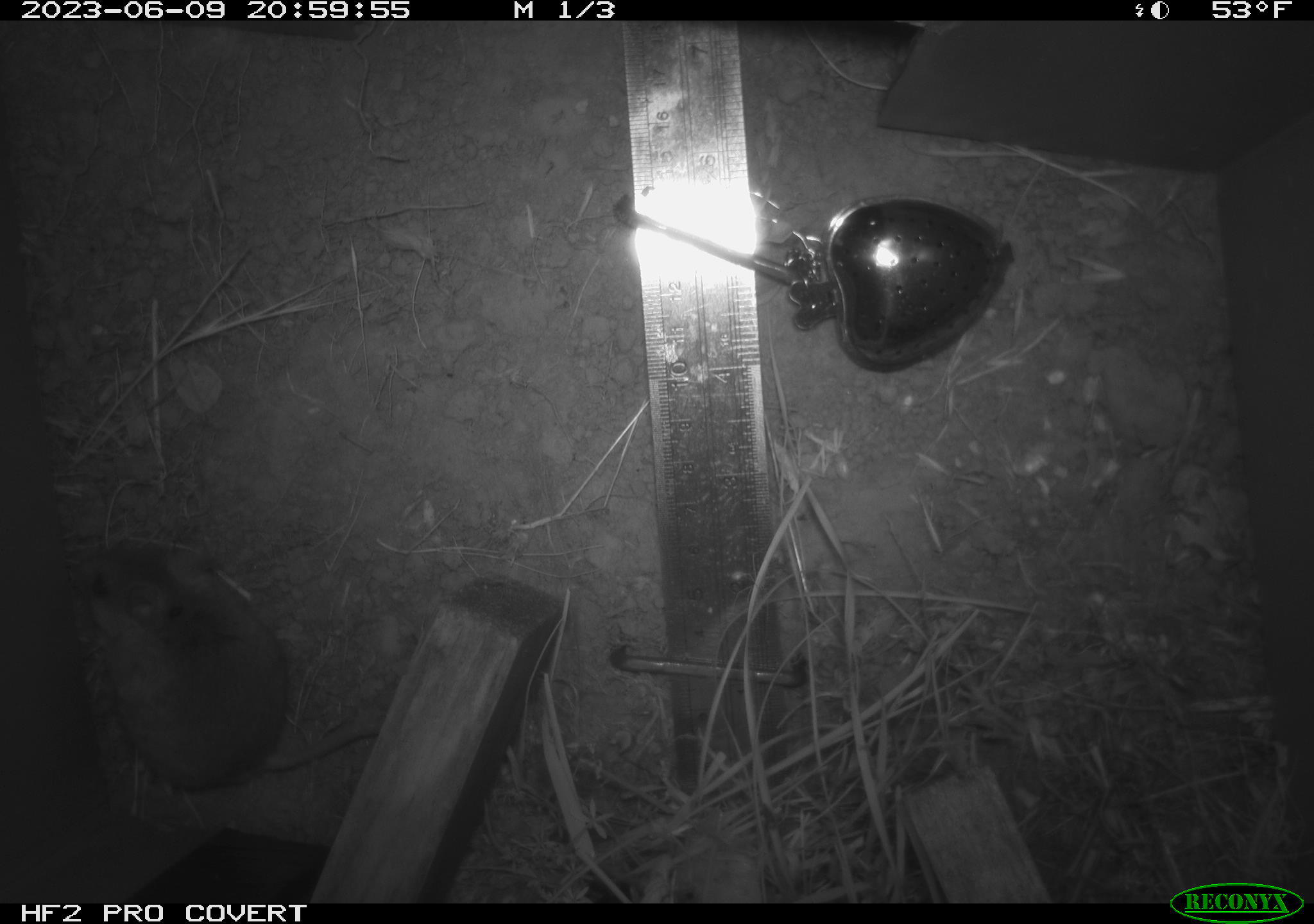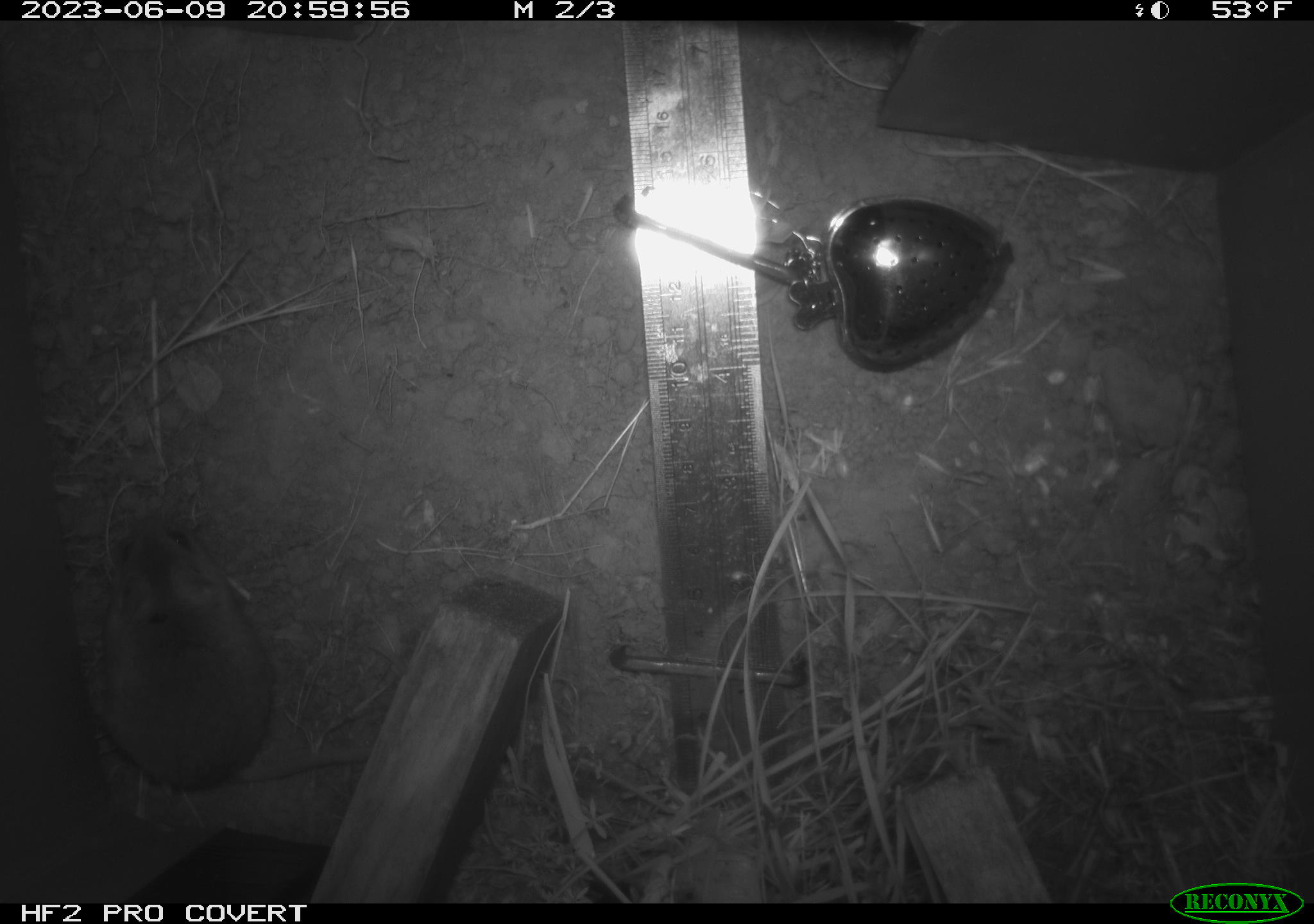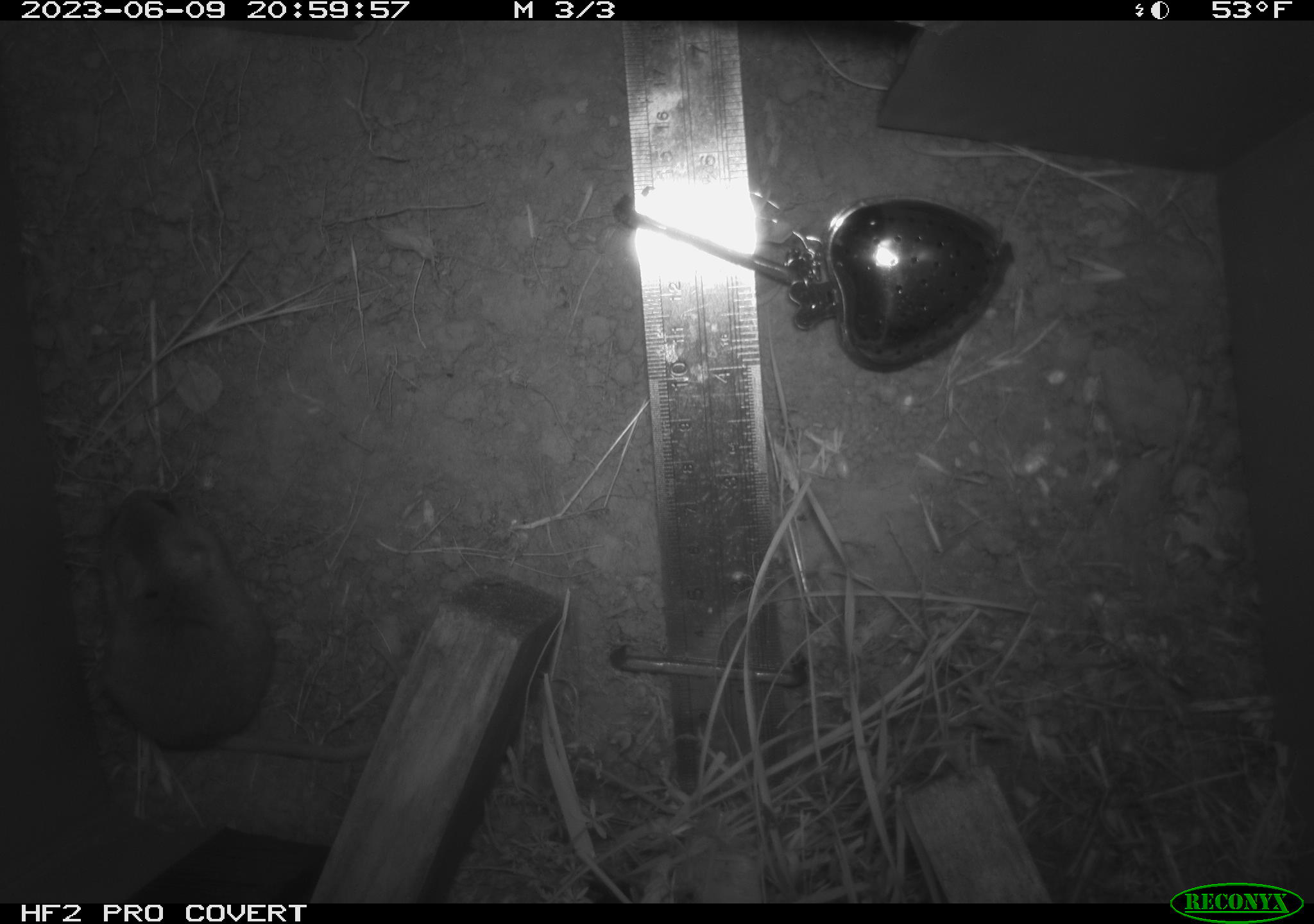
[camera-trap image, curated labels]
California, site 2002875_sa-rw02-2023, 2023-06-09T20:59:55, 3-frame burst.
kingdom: Animalia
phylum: Chordata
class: Mammalia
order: Rodentia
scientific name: Rodentia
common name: mouse species